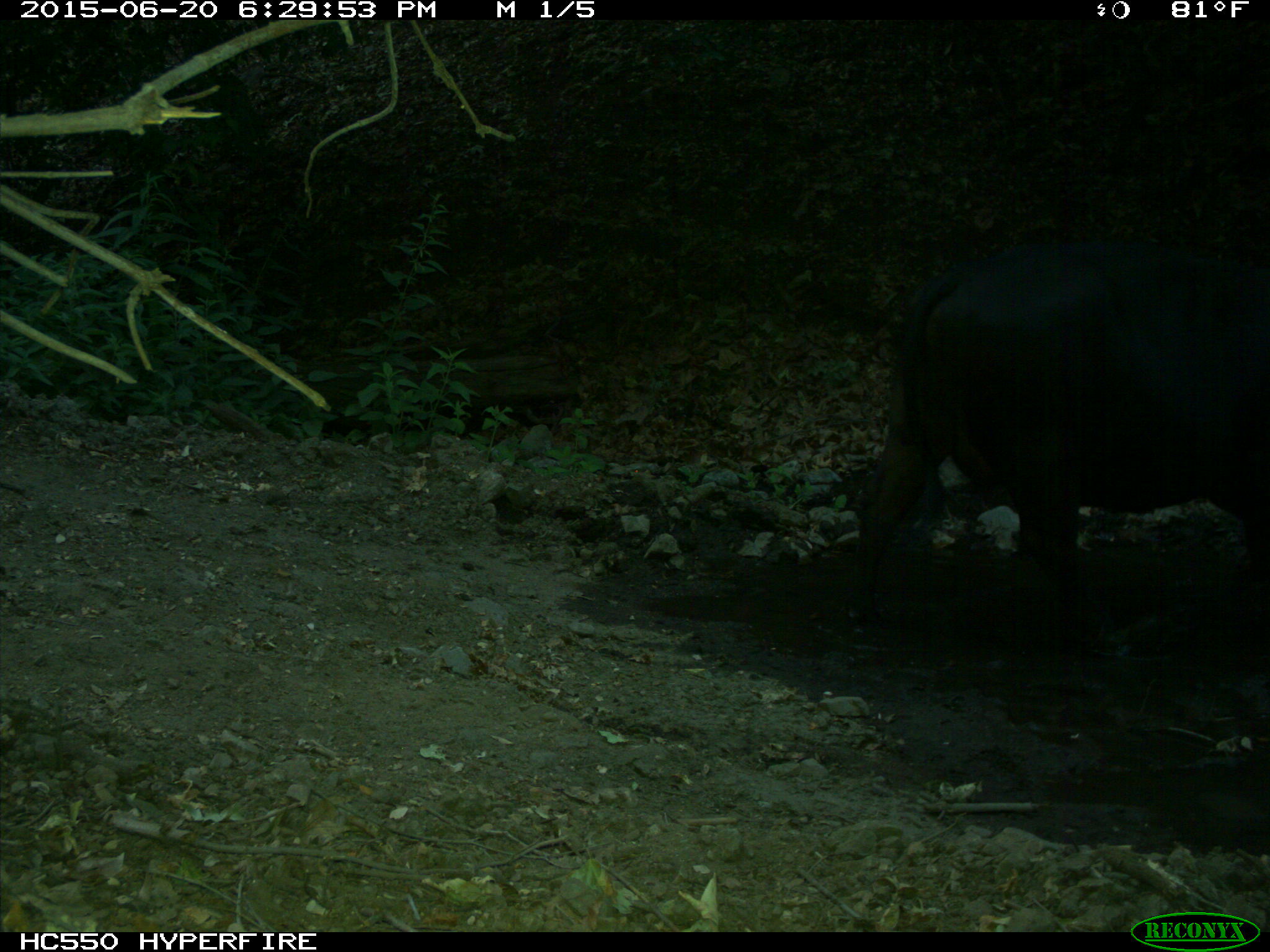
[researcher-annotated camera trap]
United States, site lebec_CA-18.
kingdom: Animalia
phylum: Chordata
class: Mammalia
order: Artiodactyla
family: Bovidae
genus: Bos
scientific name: Bos taurus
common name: domestic cow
Bos taurus (domestic cow).